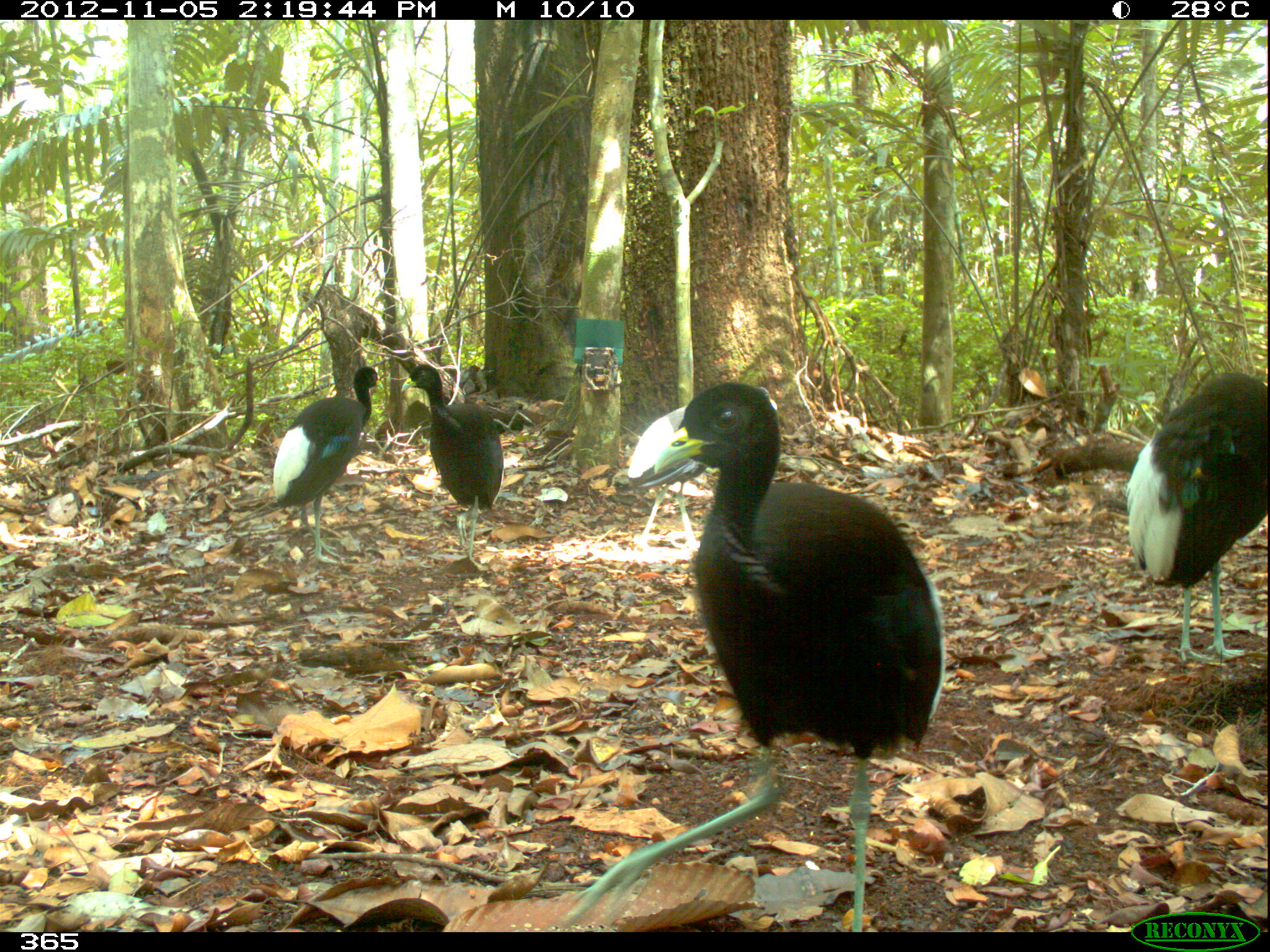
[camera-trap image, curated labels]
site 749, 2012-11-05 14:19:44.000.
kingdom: Animalia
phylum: Chordata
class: Aves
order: Gruiformes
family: Psophiidae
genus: Psophia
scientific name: Psophia leucoptera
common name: pale-winged trumpeter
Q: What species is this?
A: Psophia leucoptera (pale-winged trumpeter).